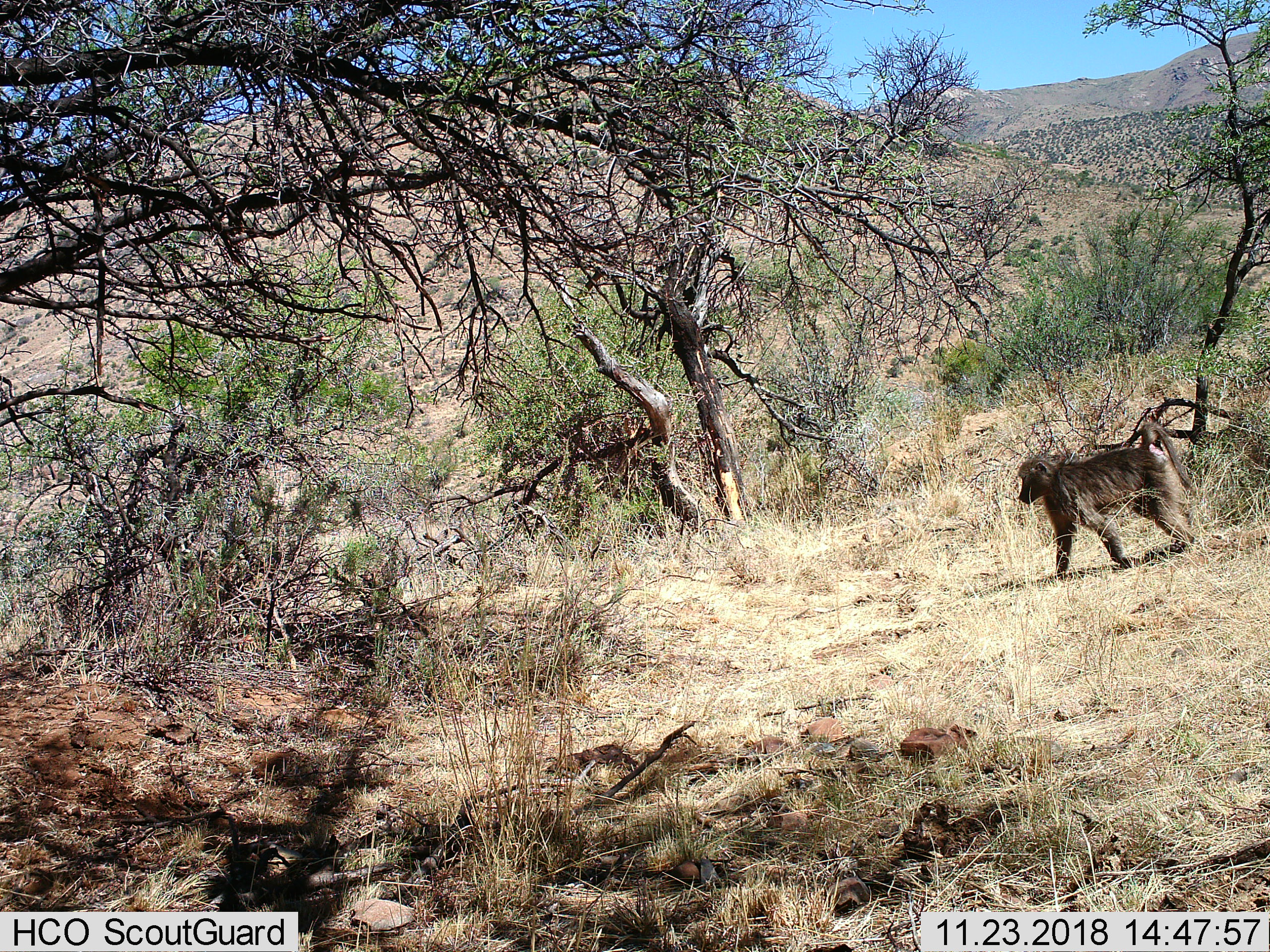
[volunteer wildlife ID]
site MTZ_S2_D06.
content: unidentified animal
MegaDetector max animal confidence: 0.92